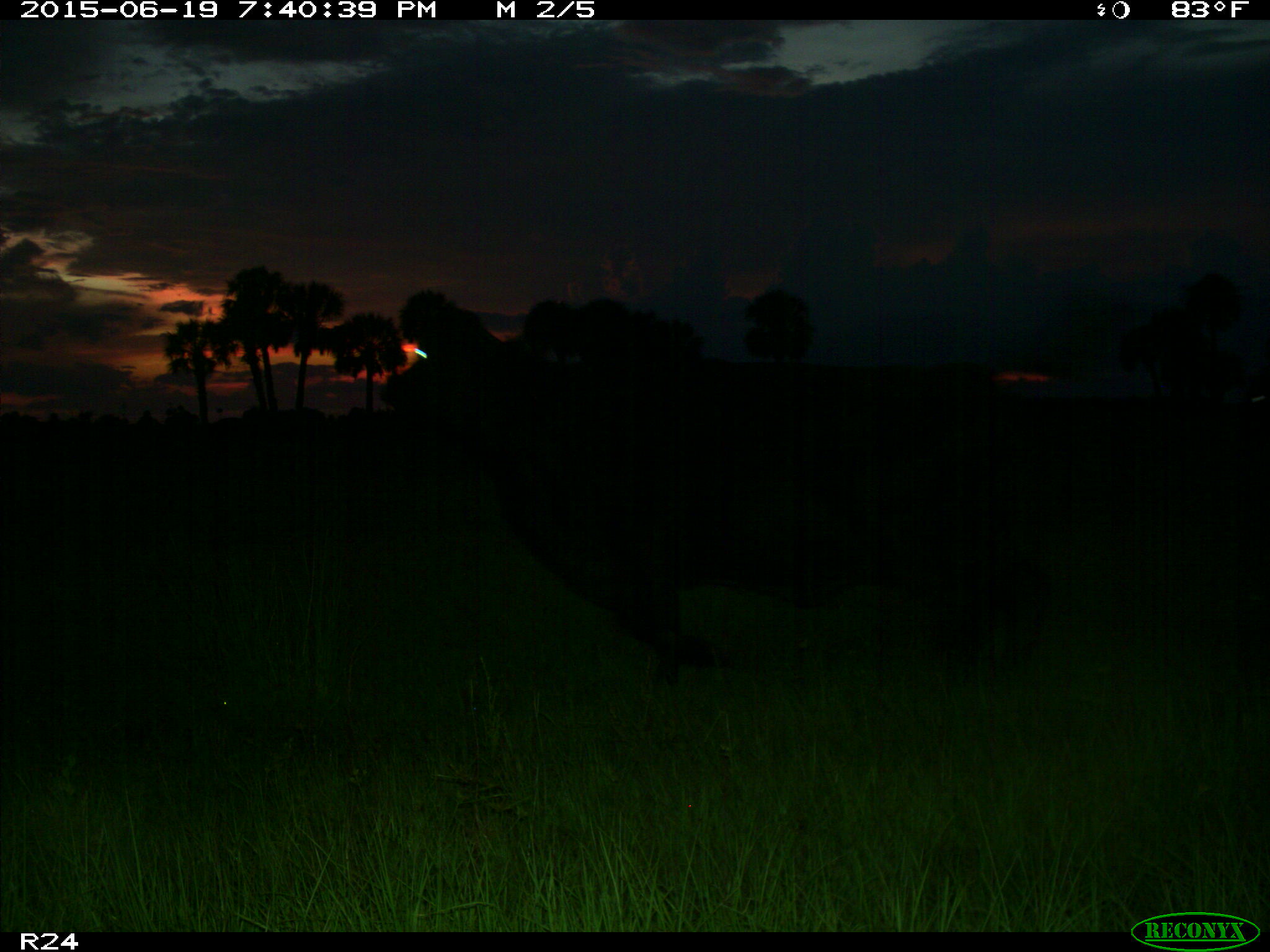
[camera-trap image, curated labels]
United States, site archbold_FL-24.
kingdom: Animalia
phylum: Chordata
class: Mammalia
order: Artiodactyla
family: Bovidae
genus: Bos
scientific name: Bos taurus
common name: domestic cow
Bos taurus (domestic cow).